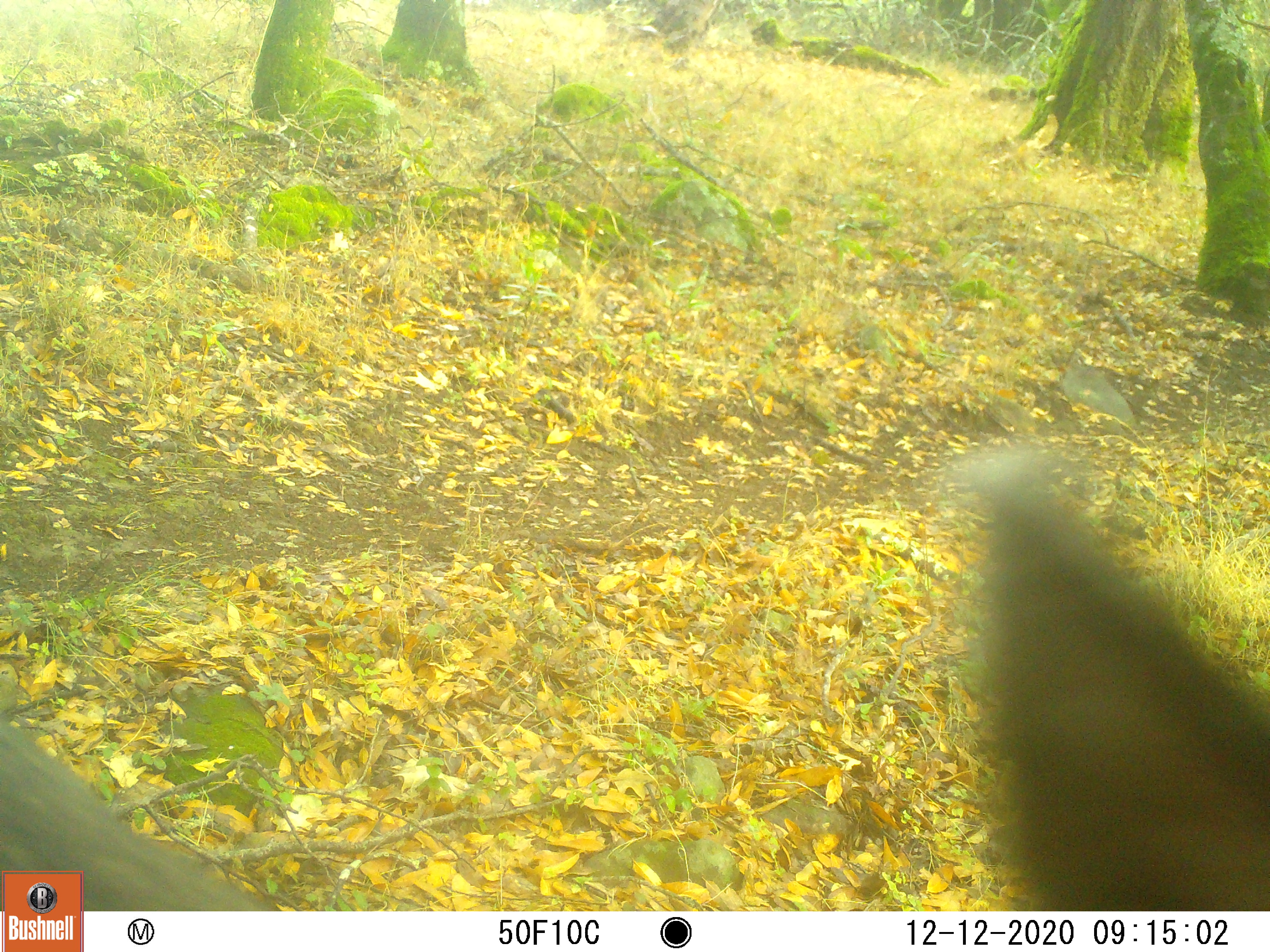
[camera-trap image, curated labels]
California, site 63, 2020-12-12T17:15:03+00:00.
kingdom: Animalia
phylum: Chordata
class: Mammalia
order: Artiodactyla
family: Cervidae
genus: Odocoileus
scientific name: Odocoileus hemionus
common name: mule deer